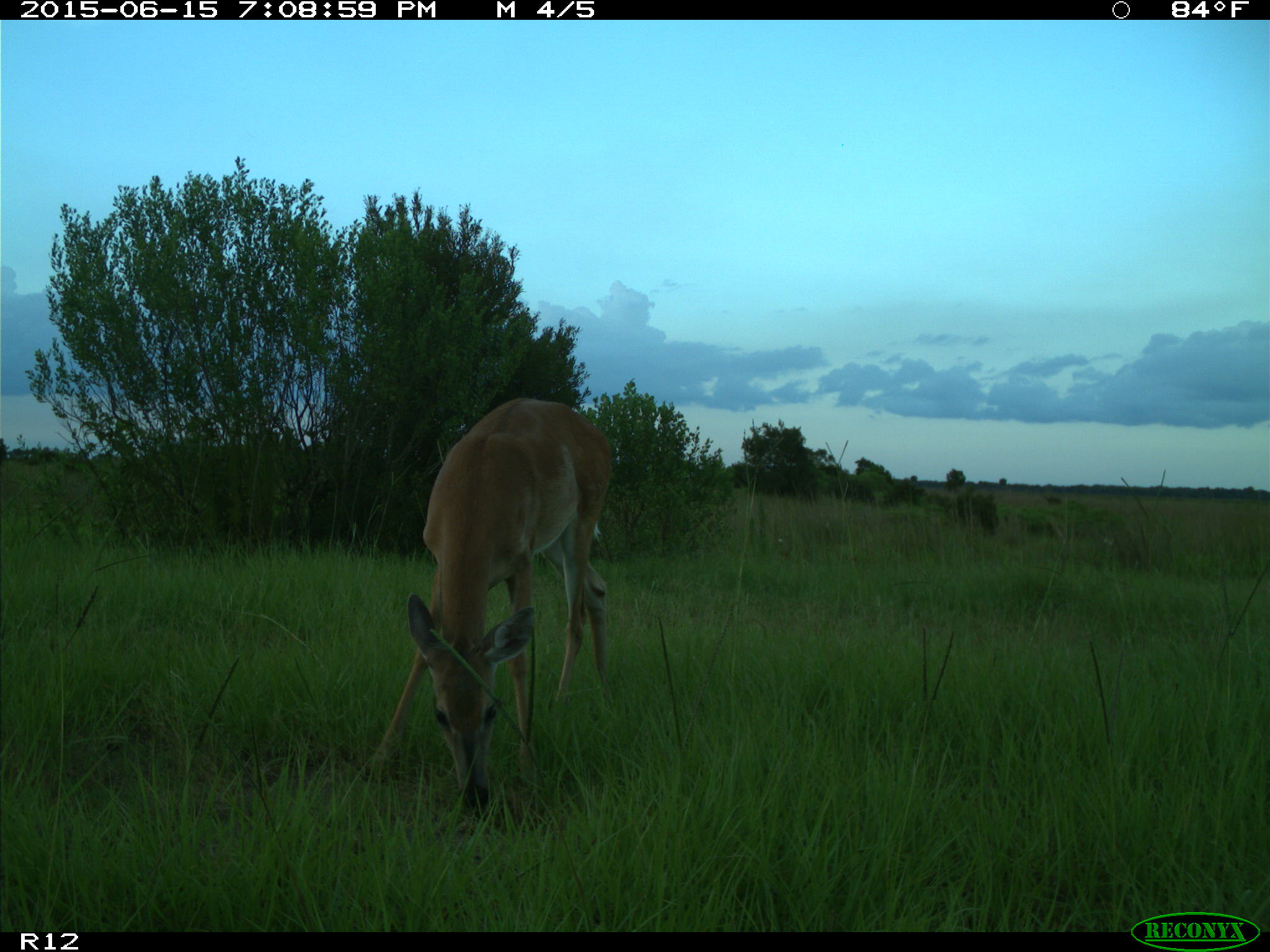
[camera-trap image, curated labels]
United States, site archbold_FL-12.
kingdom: Animalia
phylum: Chordata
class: Mammalia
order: Artiodactyla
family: Cervidae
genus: Odocoileus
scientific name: Odocoileus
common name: deer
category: unidentified deer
Unidentified deer (deer) (Odocoileus).